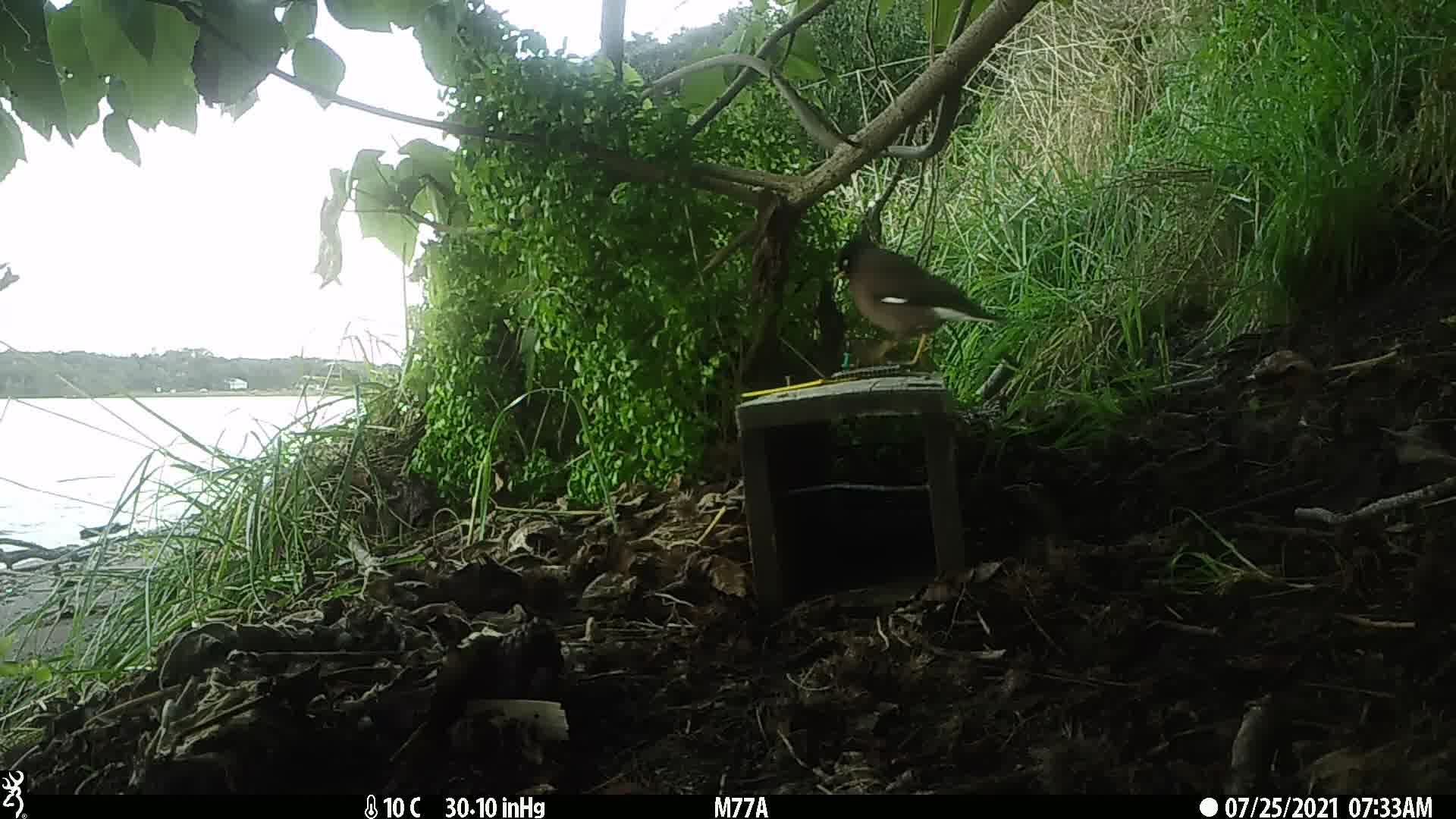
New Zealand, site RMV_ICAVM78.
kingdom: Animalia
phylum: Chordata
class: Aves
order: Passeriformes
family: Sturnidae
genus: Acridotheres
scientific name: Acridotheres tristis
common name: common myna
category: myna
Myna (common myna) (Acridotheres tristis).